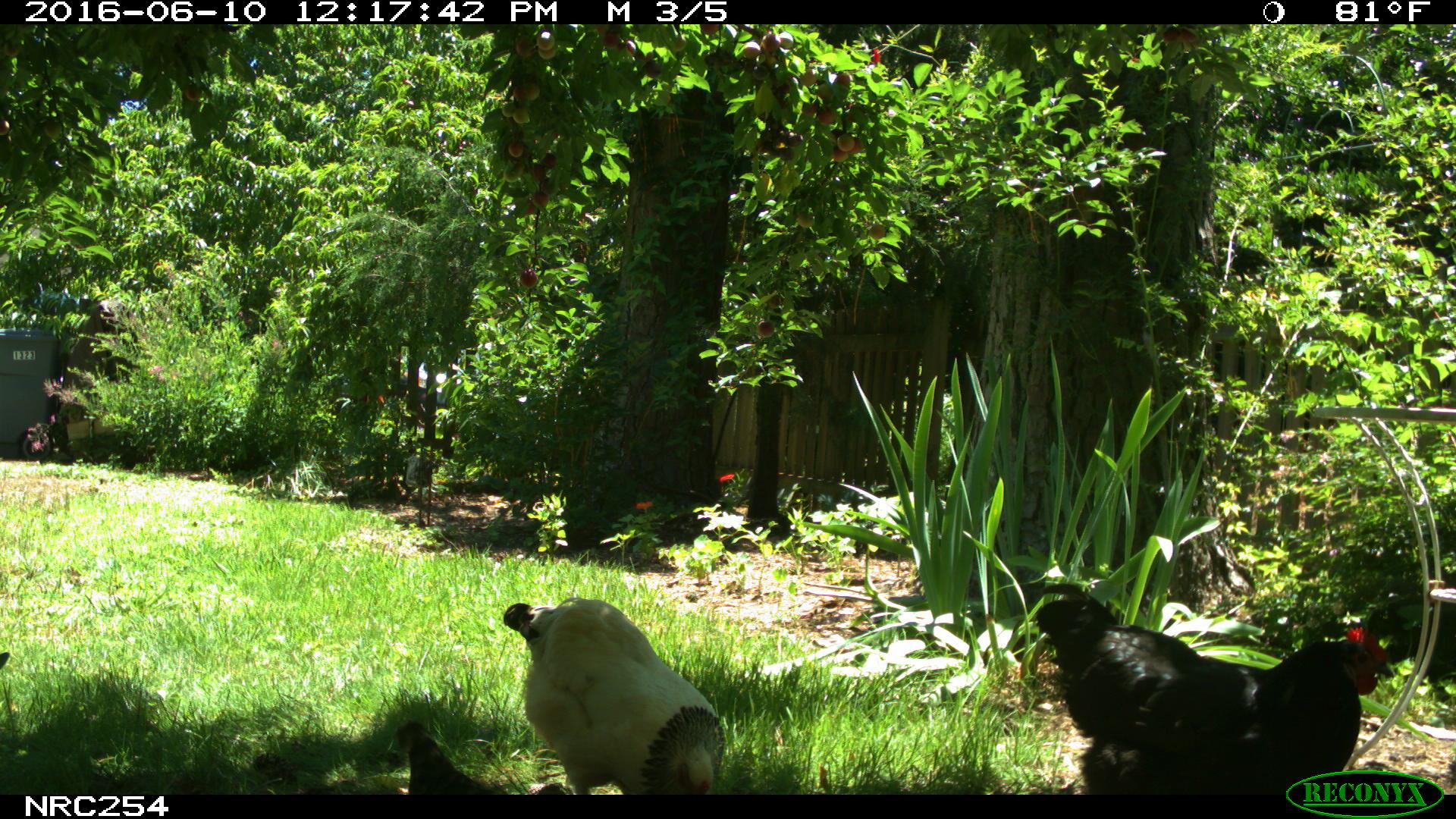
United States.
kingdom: Animalia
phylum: Chordata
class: Aves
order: Galliformes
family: Phasianidae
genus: Gallus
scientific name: Gallus gallus domesticus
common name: domestic chicken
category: Chicken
Chicken (domestic chicken) (Gallus gallus domesticus).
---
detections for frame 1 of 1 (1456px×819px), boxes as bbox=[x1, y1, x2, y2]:
Chicken: bbox=[1029, 560, 1387, 799]; bbox=[497, 587, 728, 800]; bbox=[390, 724, 574, 802]